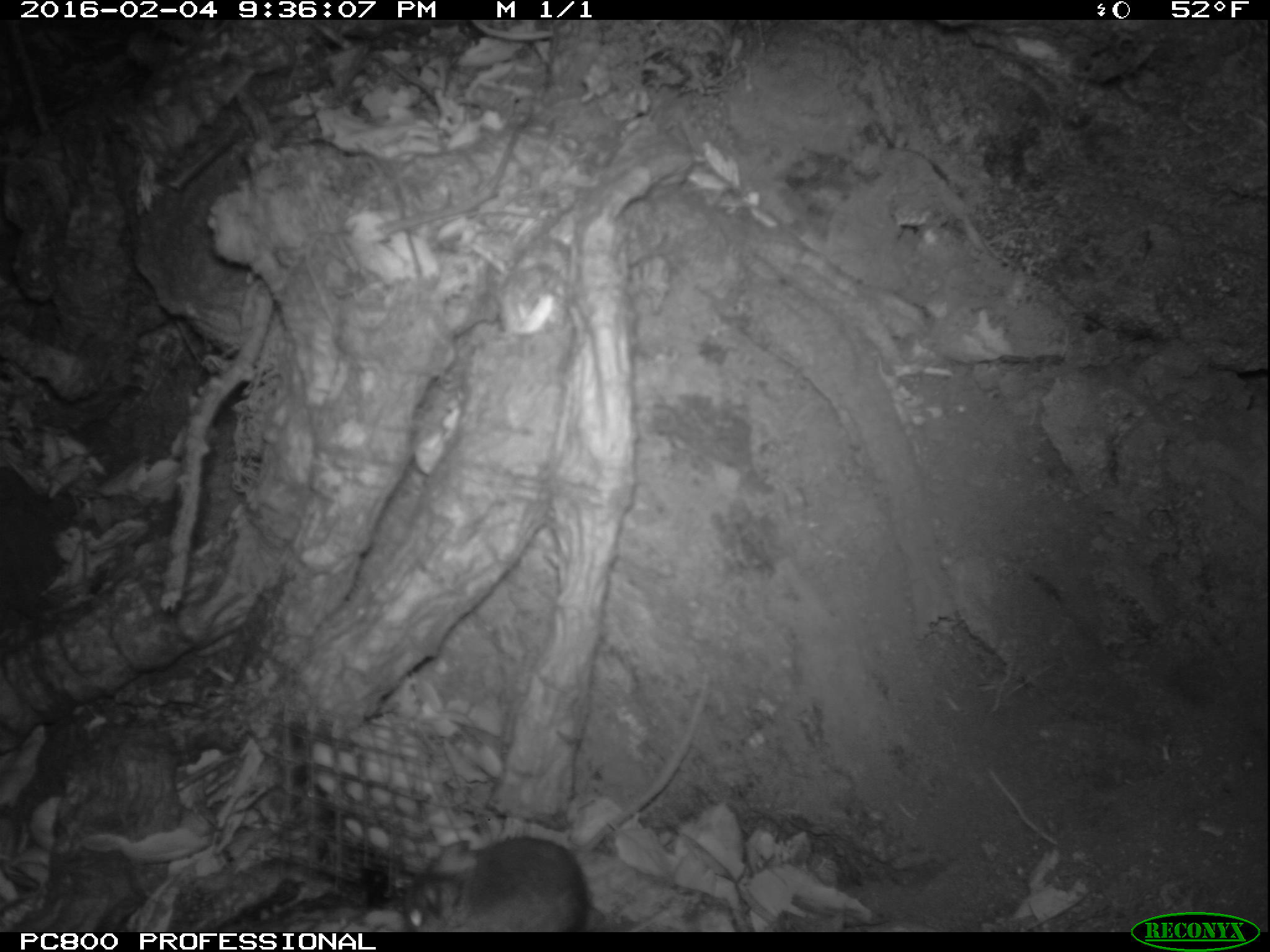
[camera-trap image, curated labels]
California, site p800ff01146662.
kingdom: Animalia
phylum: Chordata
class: Mammalia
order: Rodentia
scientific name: Rodentia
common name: rodent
Rodent (Rodentia).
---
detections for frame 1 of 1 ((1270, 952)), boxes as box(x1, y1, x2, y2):
rodent: box(398, 836, 668, 933)